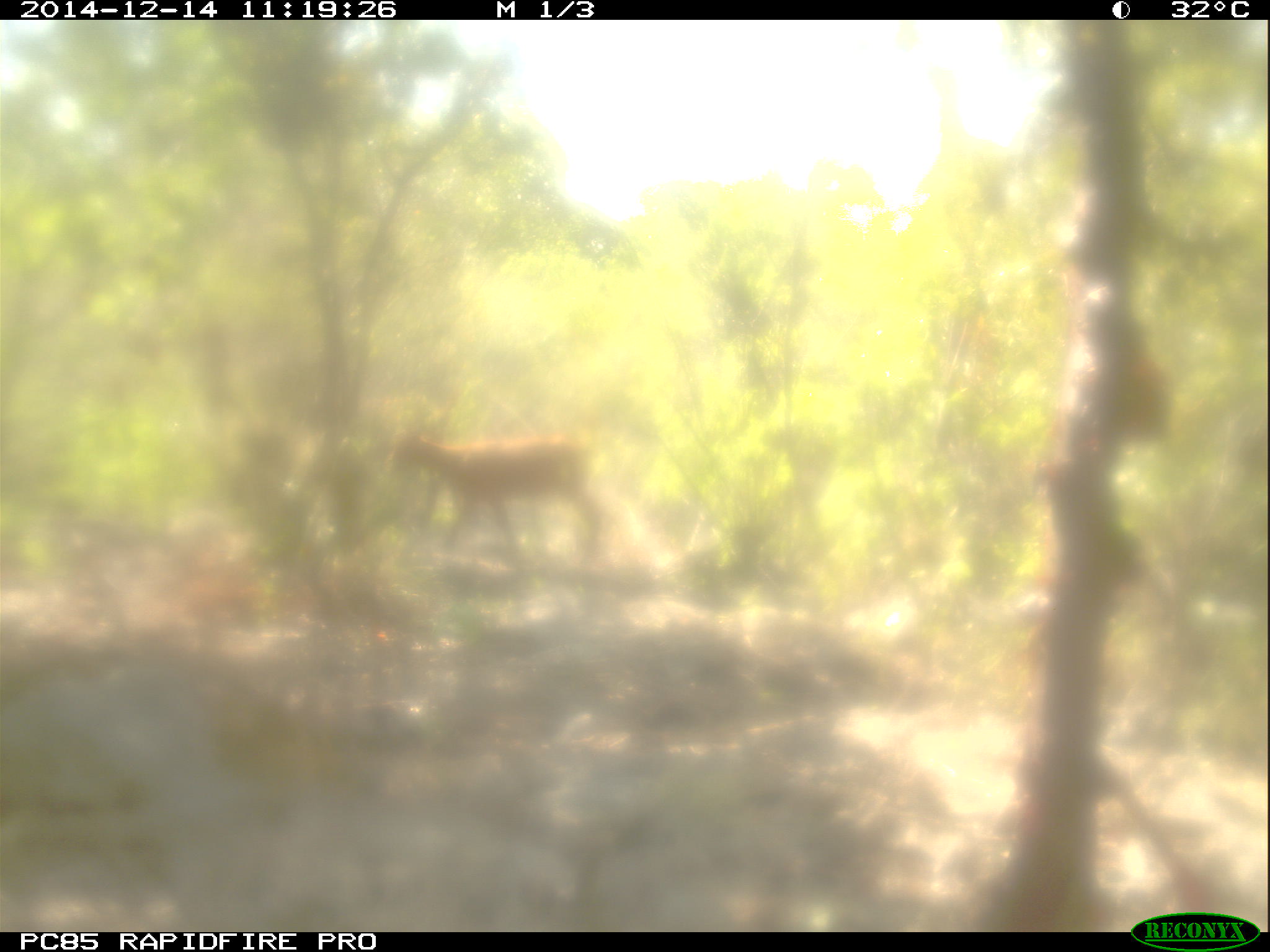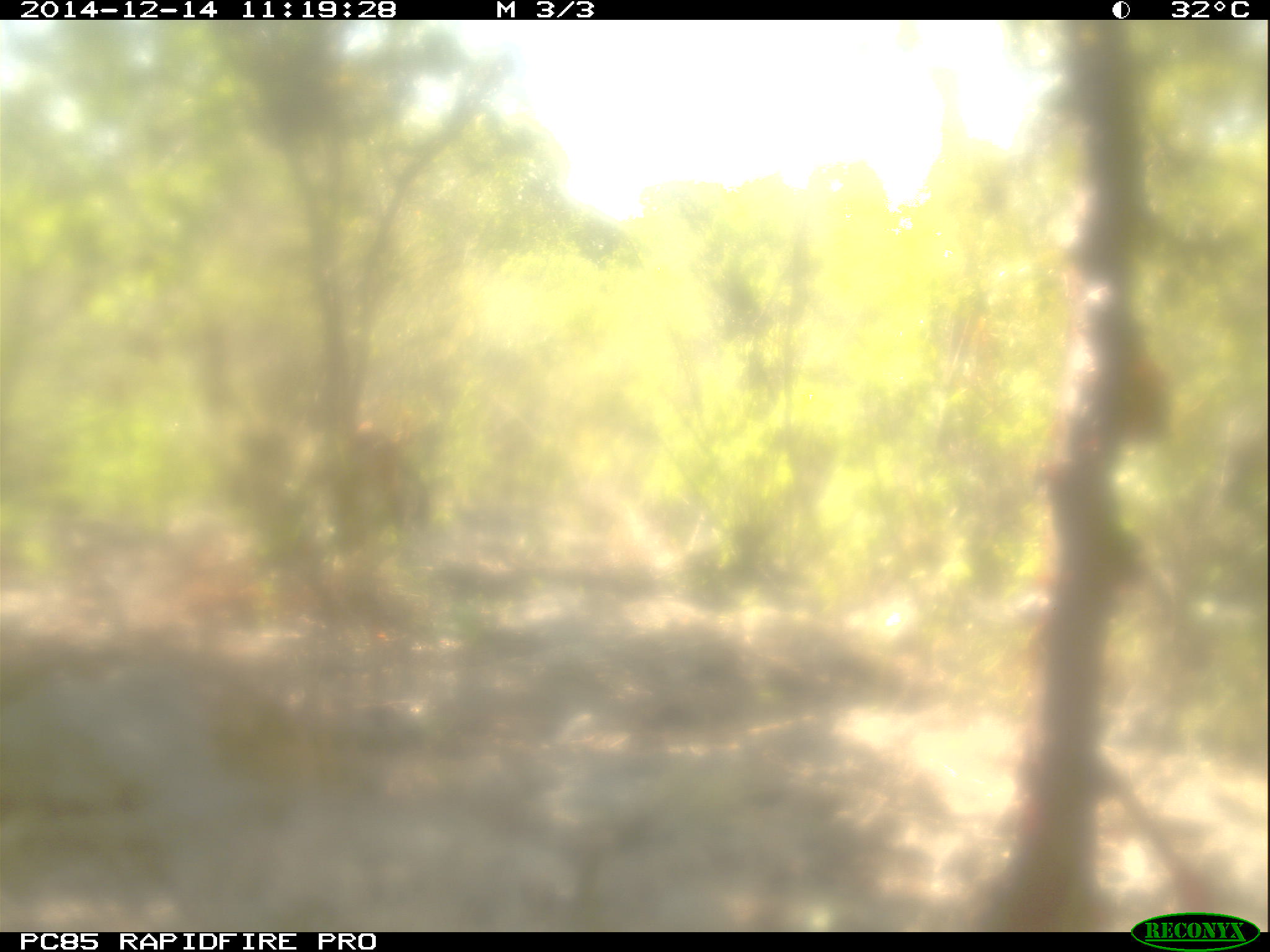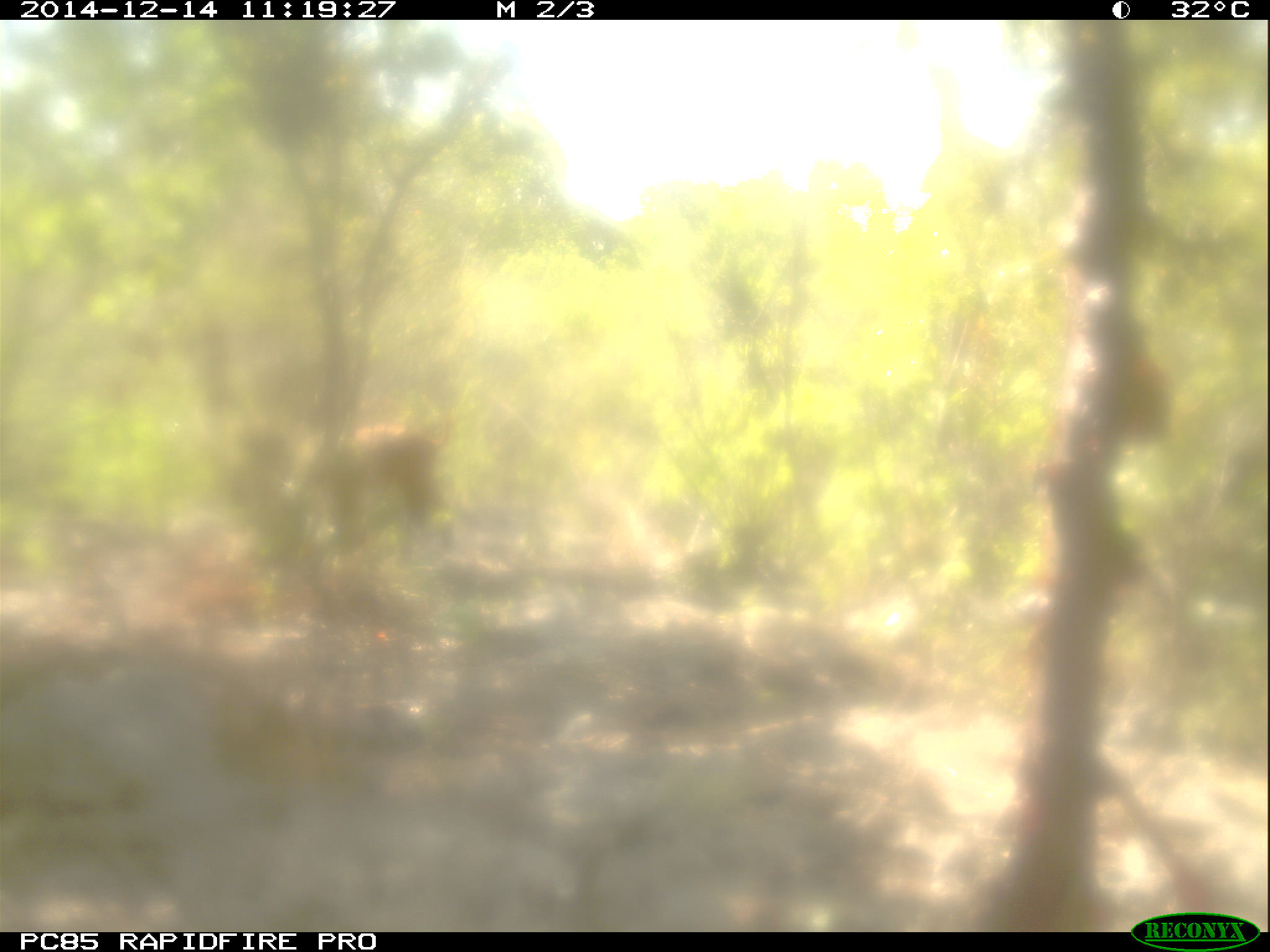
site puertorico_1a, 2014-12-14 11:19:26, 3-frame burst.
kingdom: Animalia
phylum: Chordata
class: Mammalia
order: Artiodactyla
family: Bovidae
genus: Capra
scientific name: Capra hircus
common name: goat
Goat (Capra hircus).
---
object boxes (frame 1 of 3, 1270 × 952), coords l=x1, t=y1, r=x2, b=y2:
goat: l=388, t=422, r=616, b=570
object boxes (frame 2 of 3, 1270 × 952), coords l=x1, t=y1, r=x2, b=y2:
goat: l=323, t=424, r=428, b=539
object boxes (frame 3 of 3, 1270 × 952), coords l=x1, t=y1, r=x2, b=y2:
goat: l=293, t=408, r=474, b=540